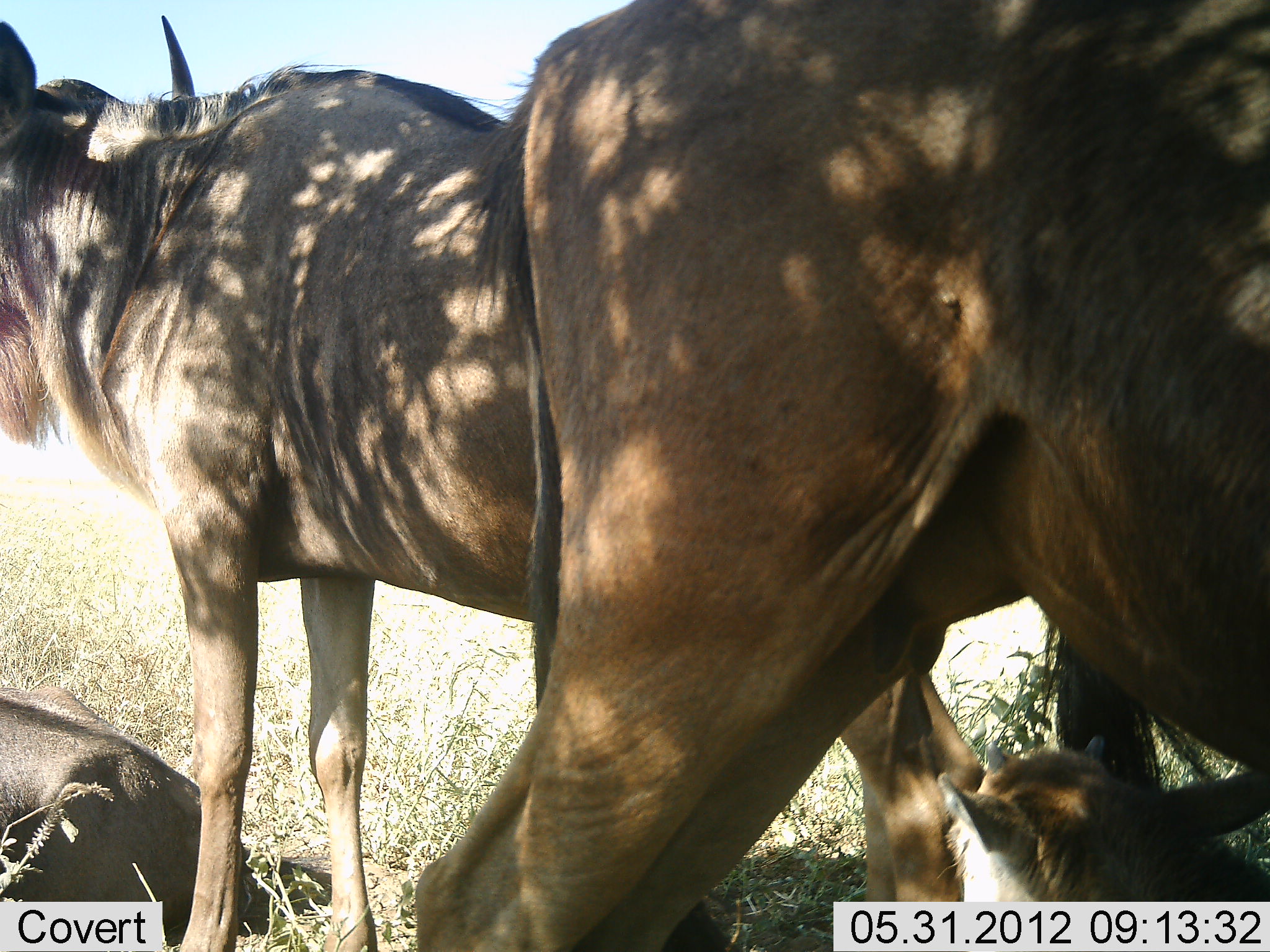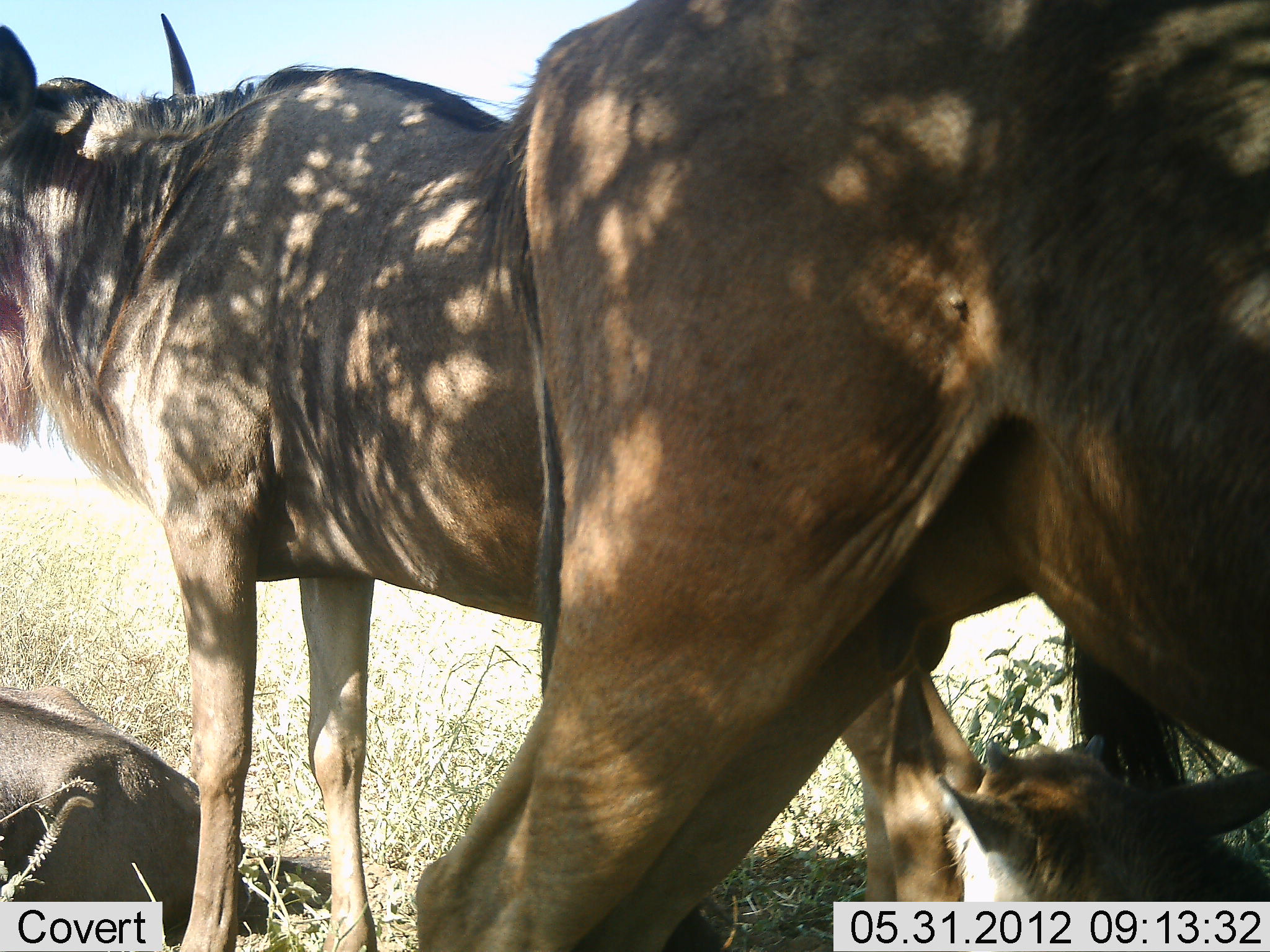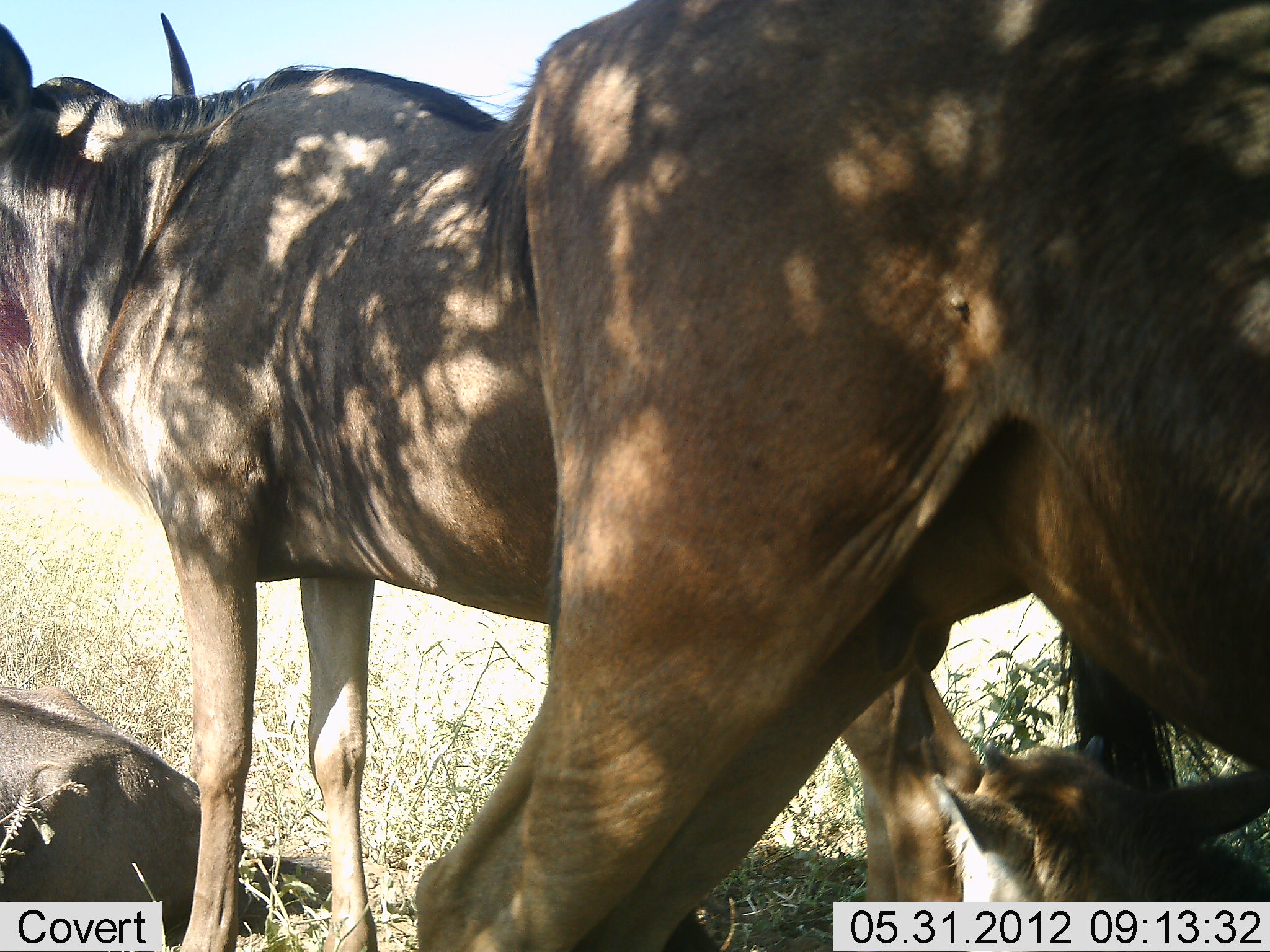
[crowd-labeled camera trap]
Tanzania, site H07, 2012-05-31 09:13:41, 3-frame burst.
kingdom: Animalia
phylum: Chordata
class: Mammalia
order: Artiodactyla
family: Bovidae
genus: Connochaetes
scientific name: Connochaetes taurinus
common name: blue wildebeest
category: wildebeest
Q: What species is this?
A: Wildebeest (blue wildebeest) (Connochaetes taurinus).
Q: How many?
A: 4.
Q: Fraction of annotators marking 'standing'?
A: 80%.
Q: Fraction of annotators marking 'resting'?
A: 100%.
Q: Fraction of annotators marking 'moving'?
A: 0%.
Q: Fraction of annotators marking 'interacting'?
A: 10%.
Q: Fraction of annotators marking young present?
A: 60%.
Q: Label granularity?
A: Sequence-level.